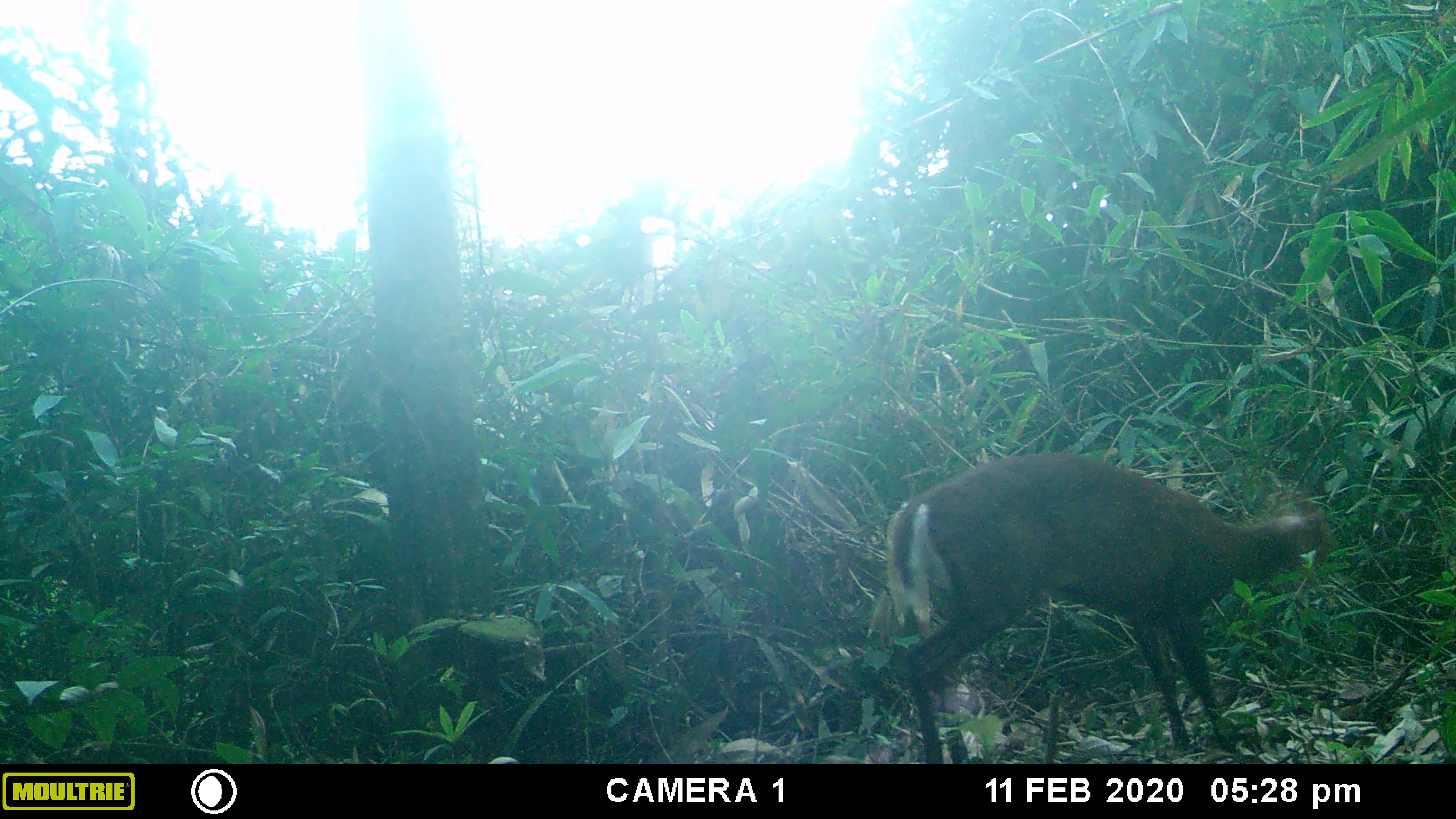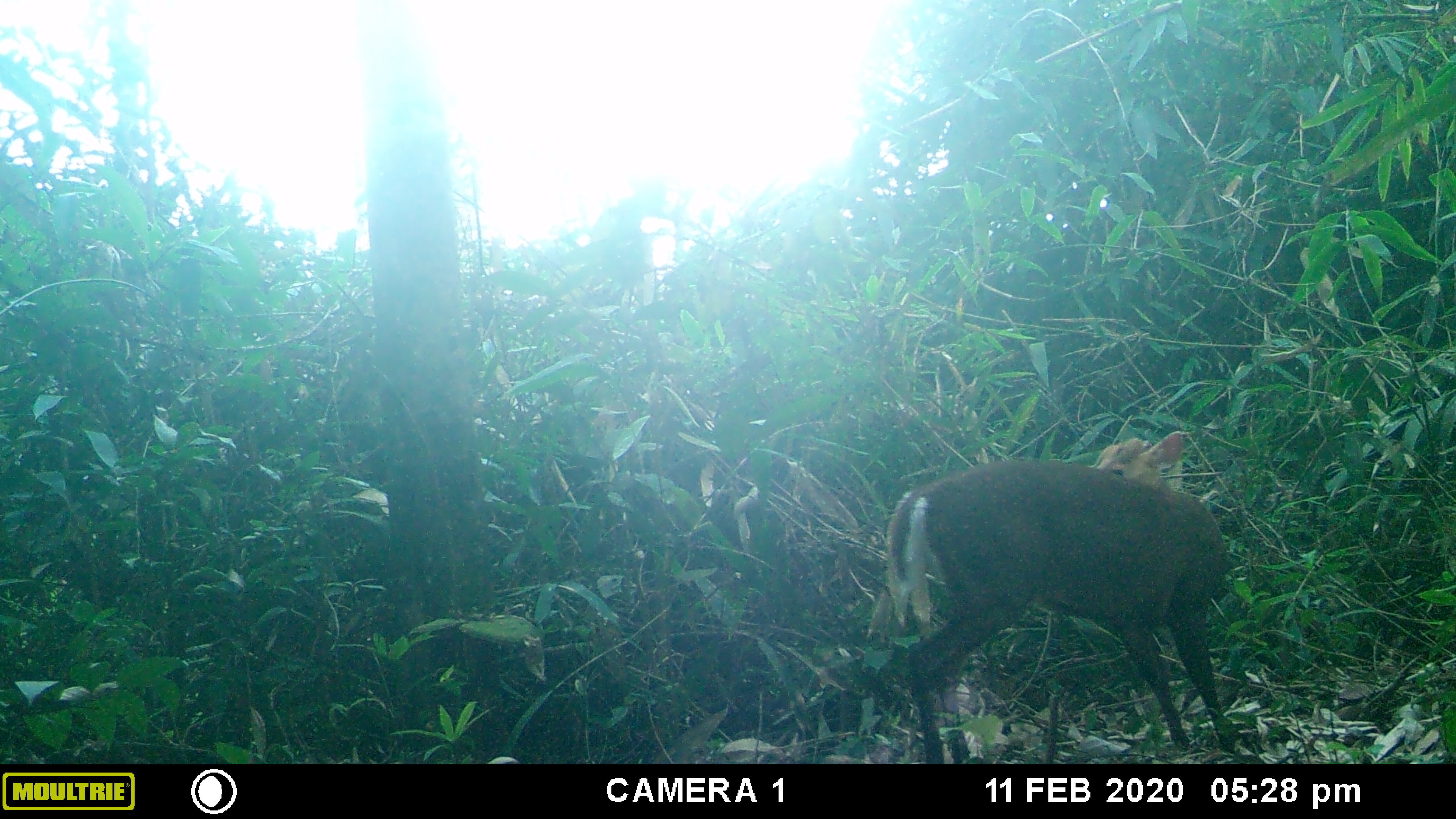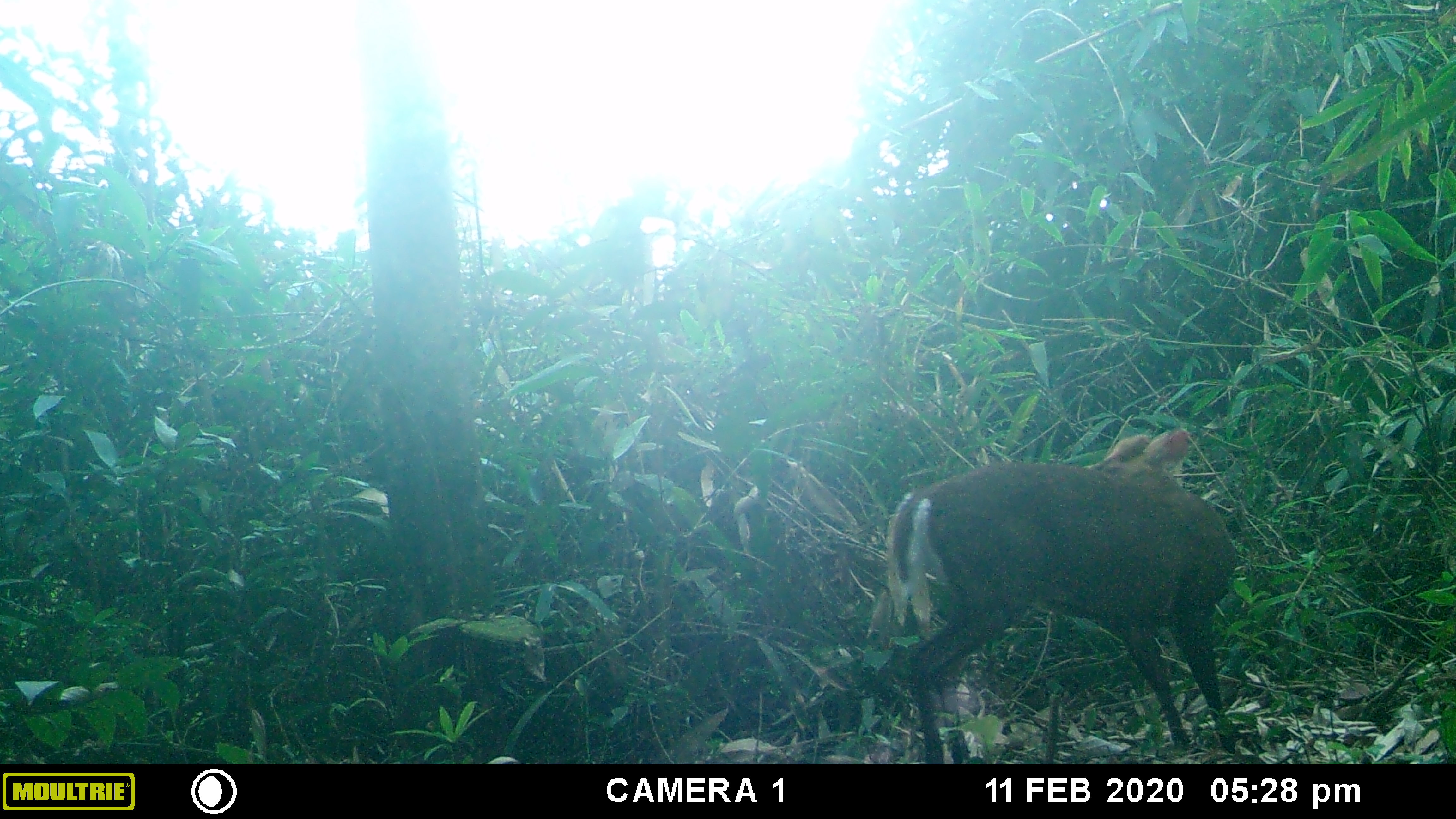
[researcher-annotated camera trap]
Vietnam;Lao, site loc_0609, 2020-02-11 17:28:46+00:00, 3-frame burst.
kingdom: Animalia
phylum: Chordata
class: Mammalia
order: Artiodactyla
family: Cervidae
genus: Muntiacus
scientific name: Muntiacus rooseveltorum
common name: roosevelt's muntjac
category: roosevelts muntjac group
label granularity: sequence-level